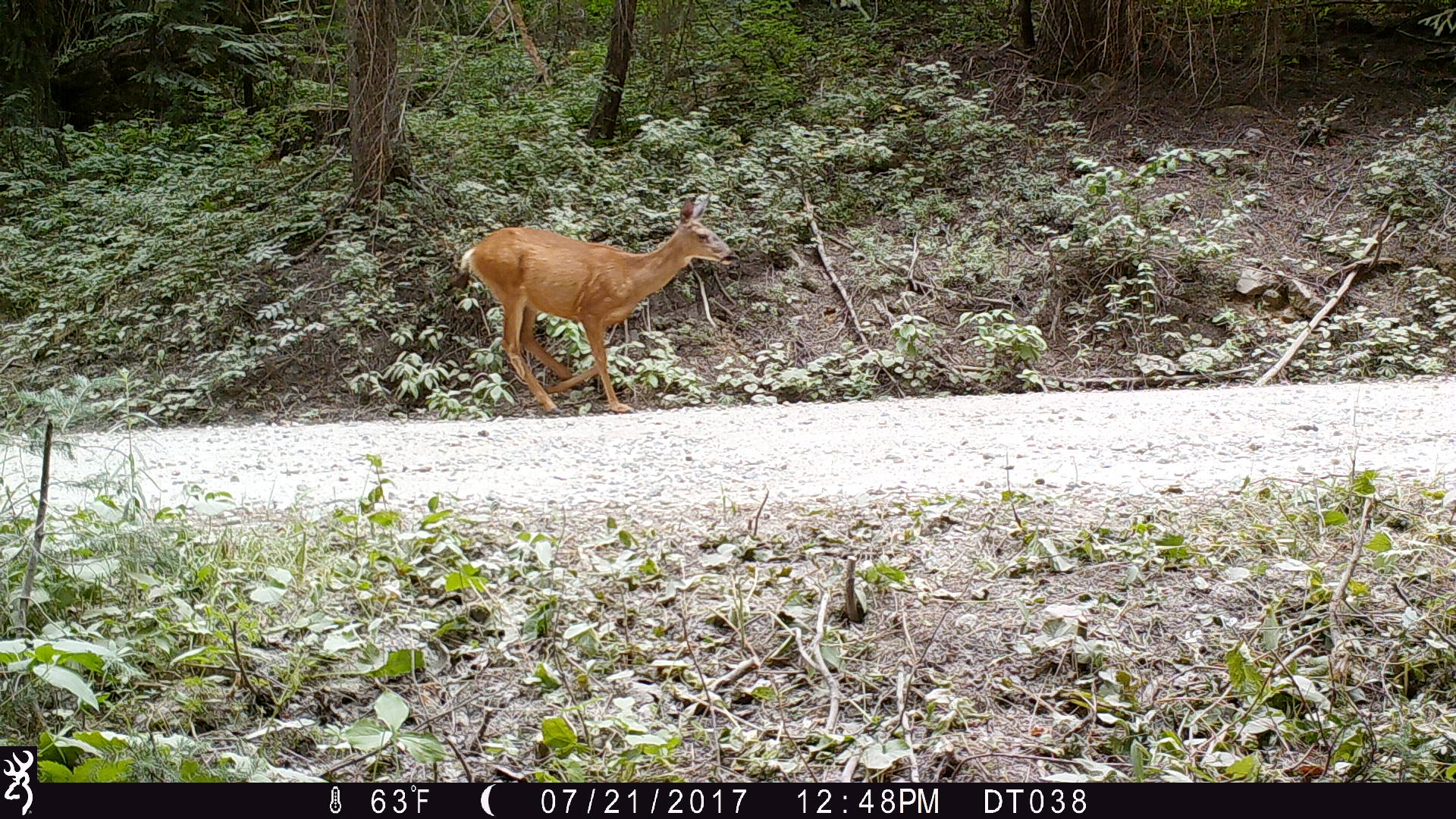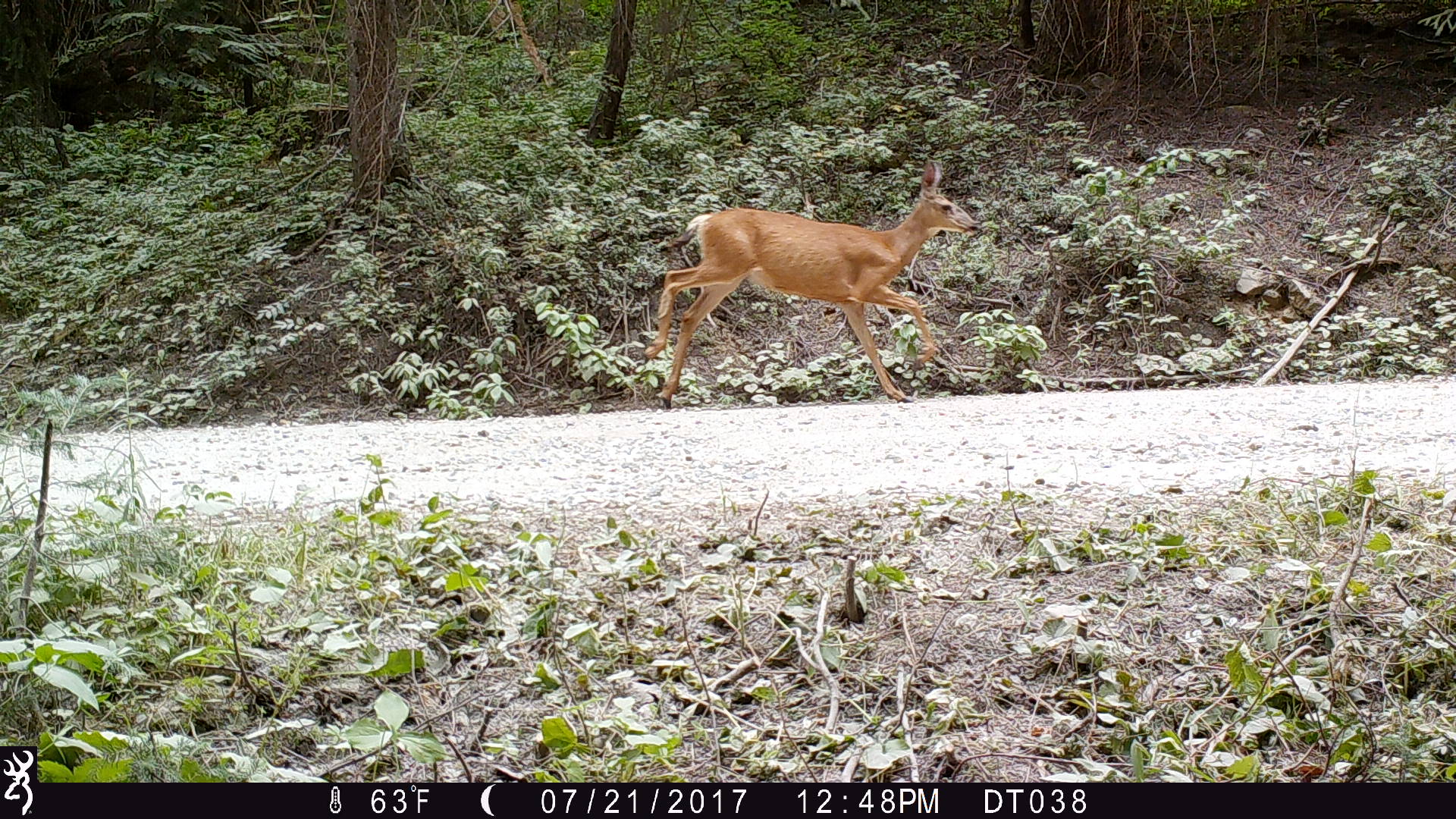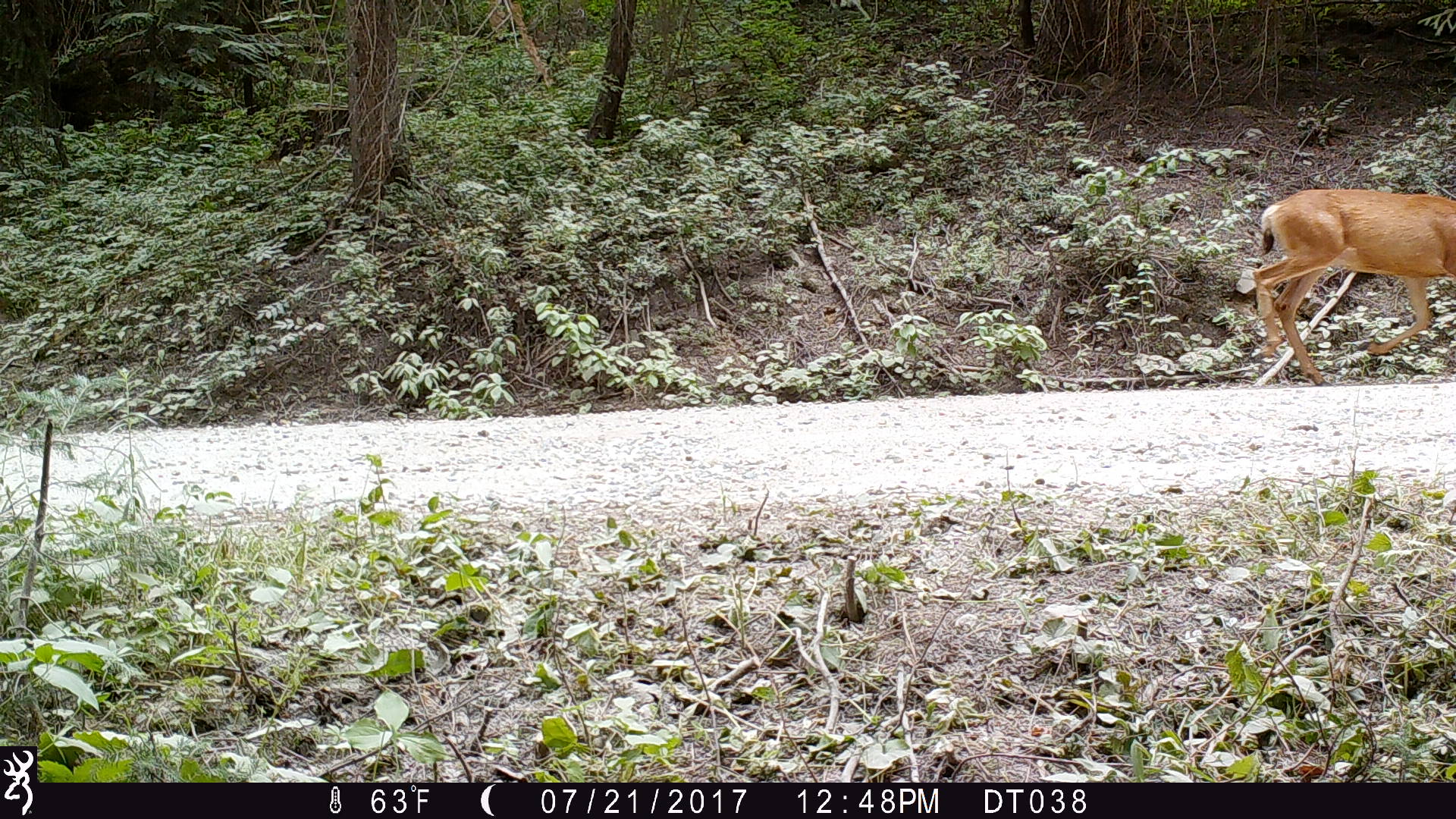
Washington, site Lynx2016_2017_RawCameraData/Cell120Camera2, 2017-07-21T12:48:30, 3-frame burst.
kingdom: Animalia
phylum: Chordata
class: Mammalia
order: Artiodactyla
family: Cervidae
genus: Odocoileus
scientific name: Odocoileus hemionus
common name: mule deer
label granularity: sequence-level